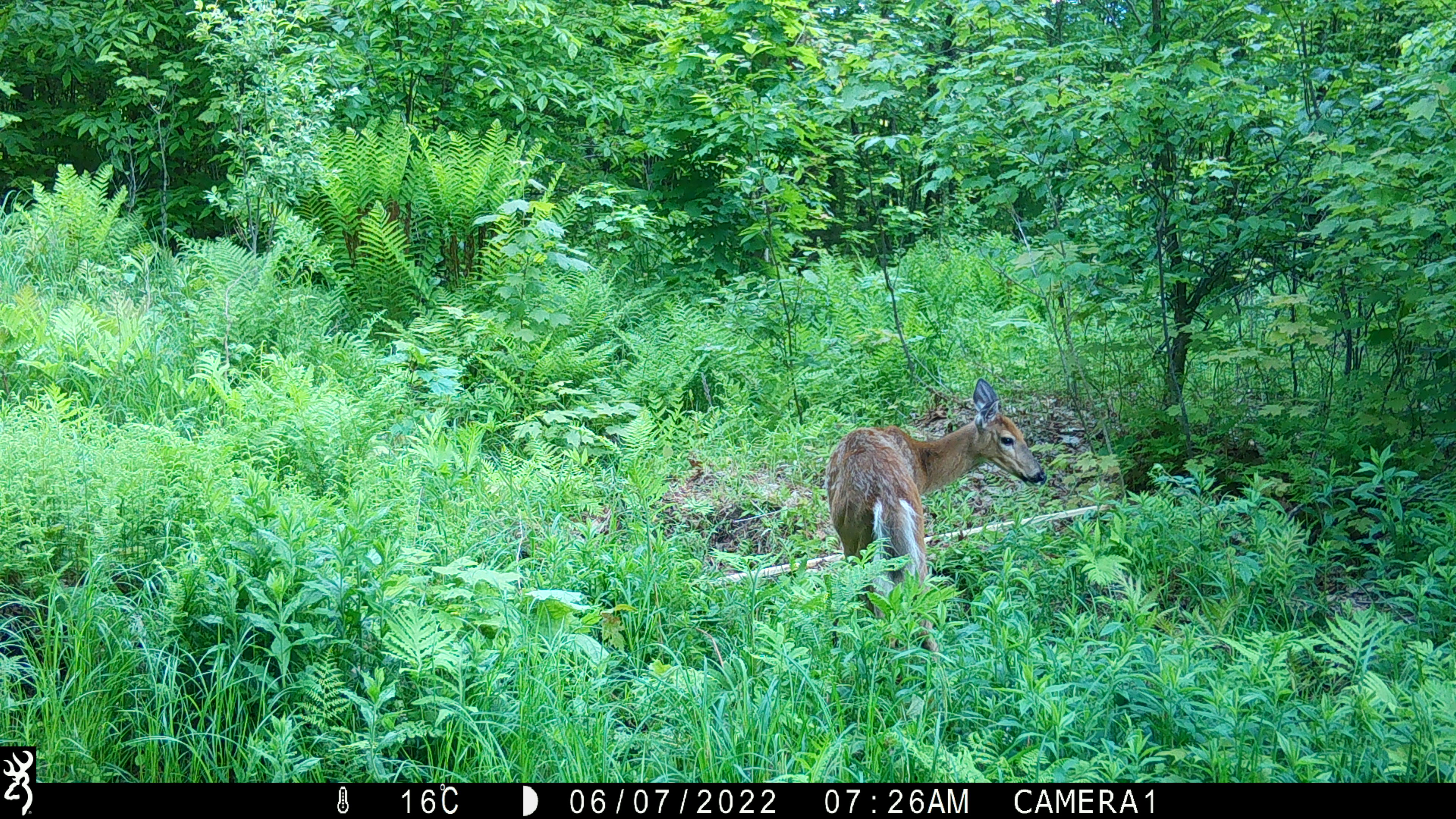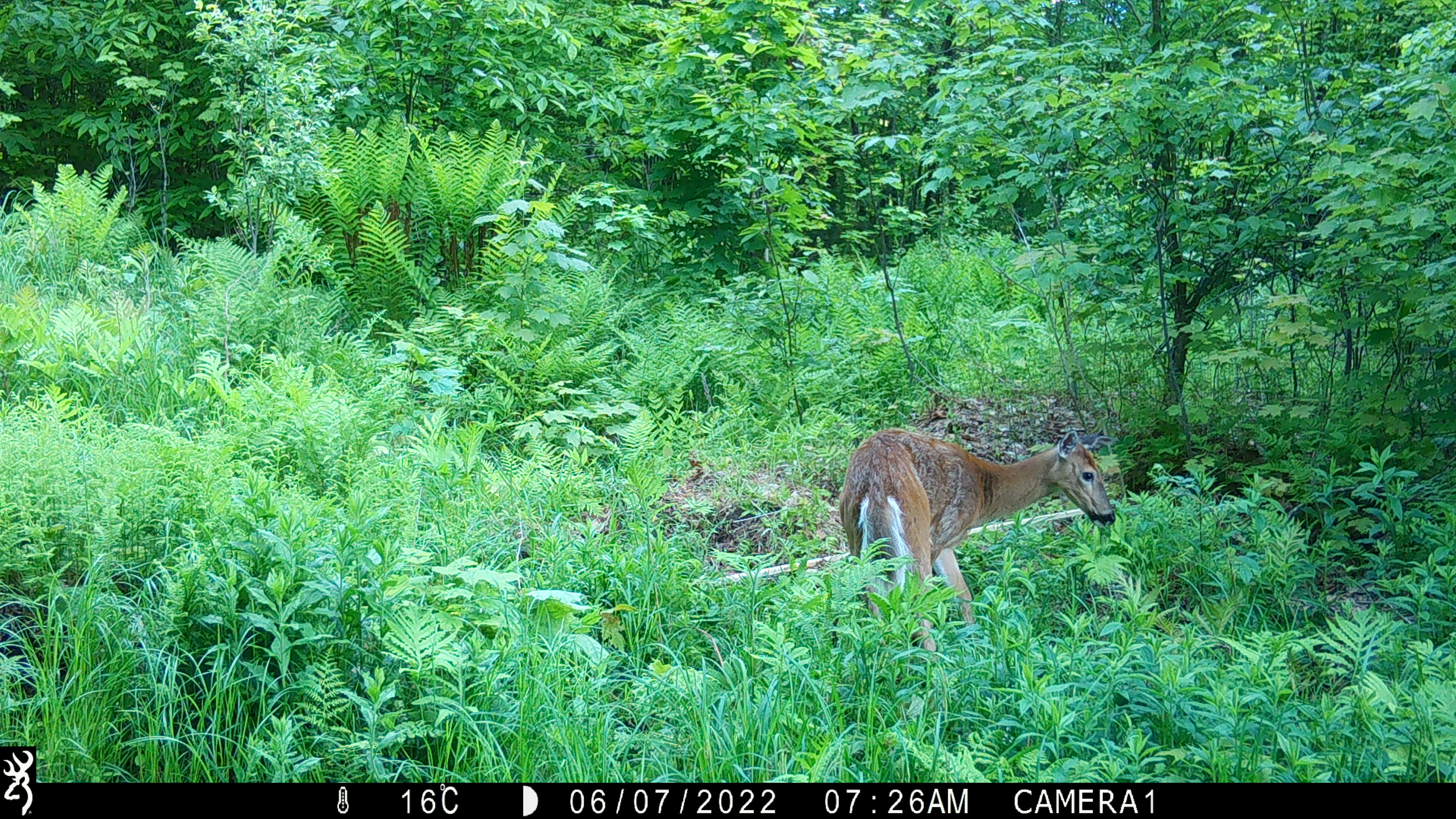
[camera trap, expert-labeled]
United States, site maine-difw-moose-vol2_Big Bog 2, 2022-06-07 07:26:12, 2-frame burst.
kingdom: Animalia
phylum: Chordata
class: Mammalia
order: Artiodactyla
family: Cervidae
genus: Odocoileus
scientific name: Odocoileus virginianus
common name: white-tailed deer